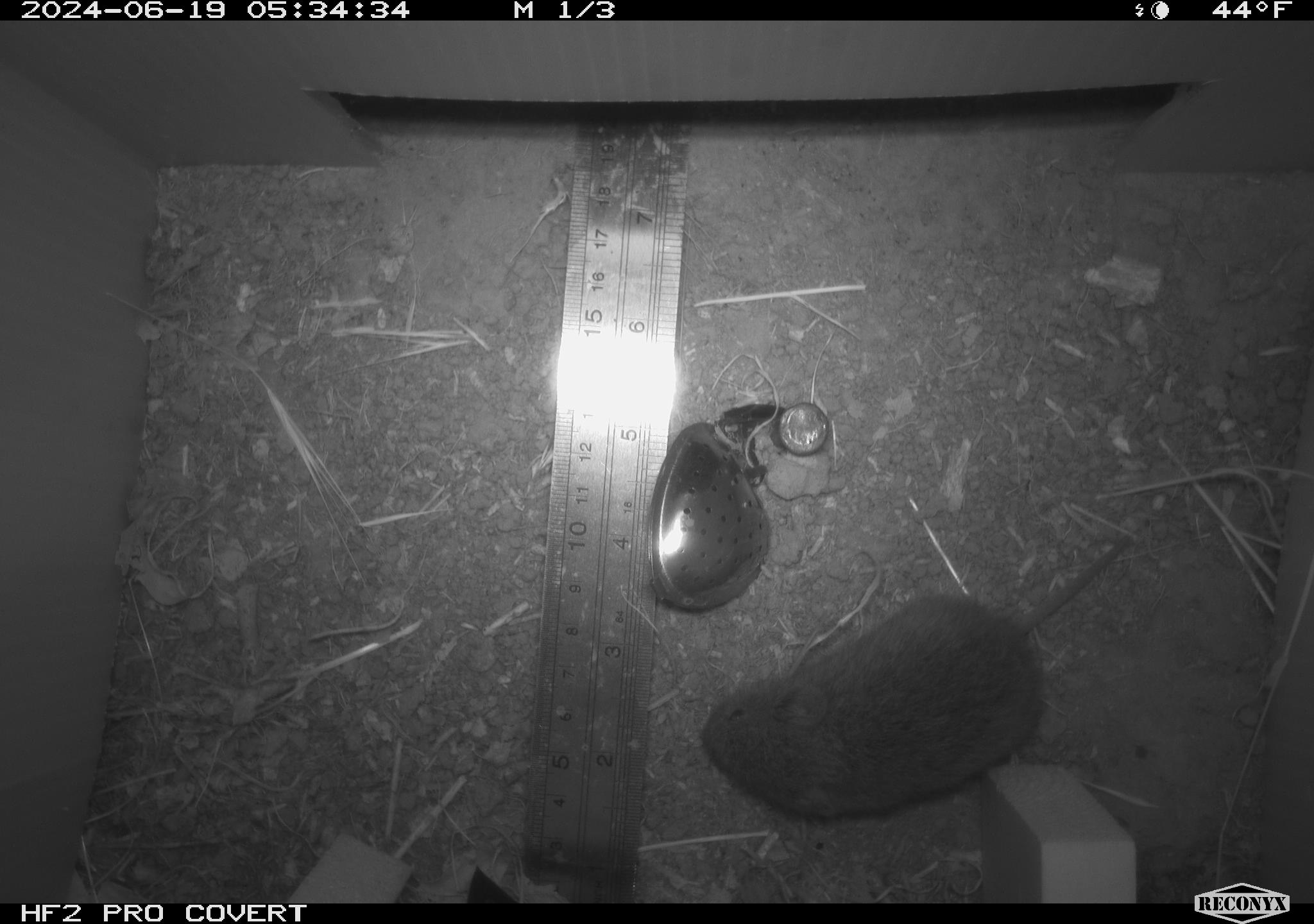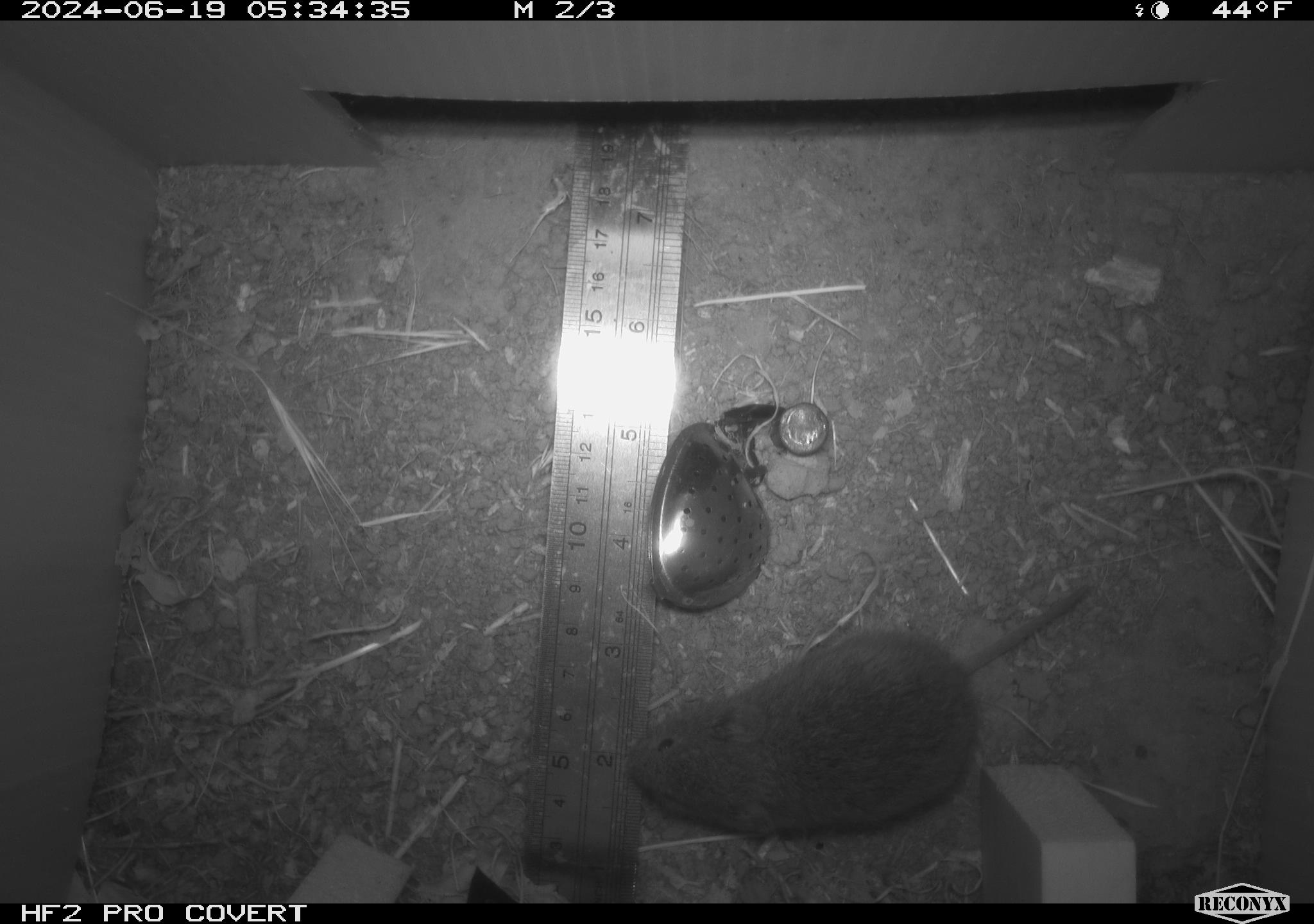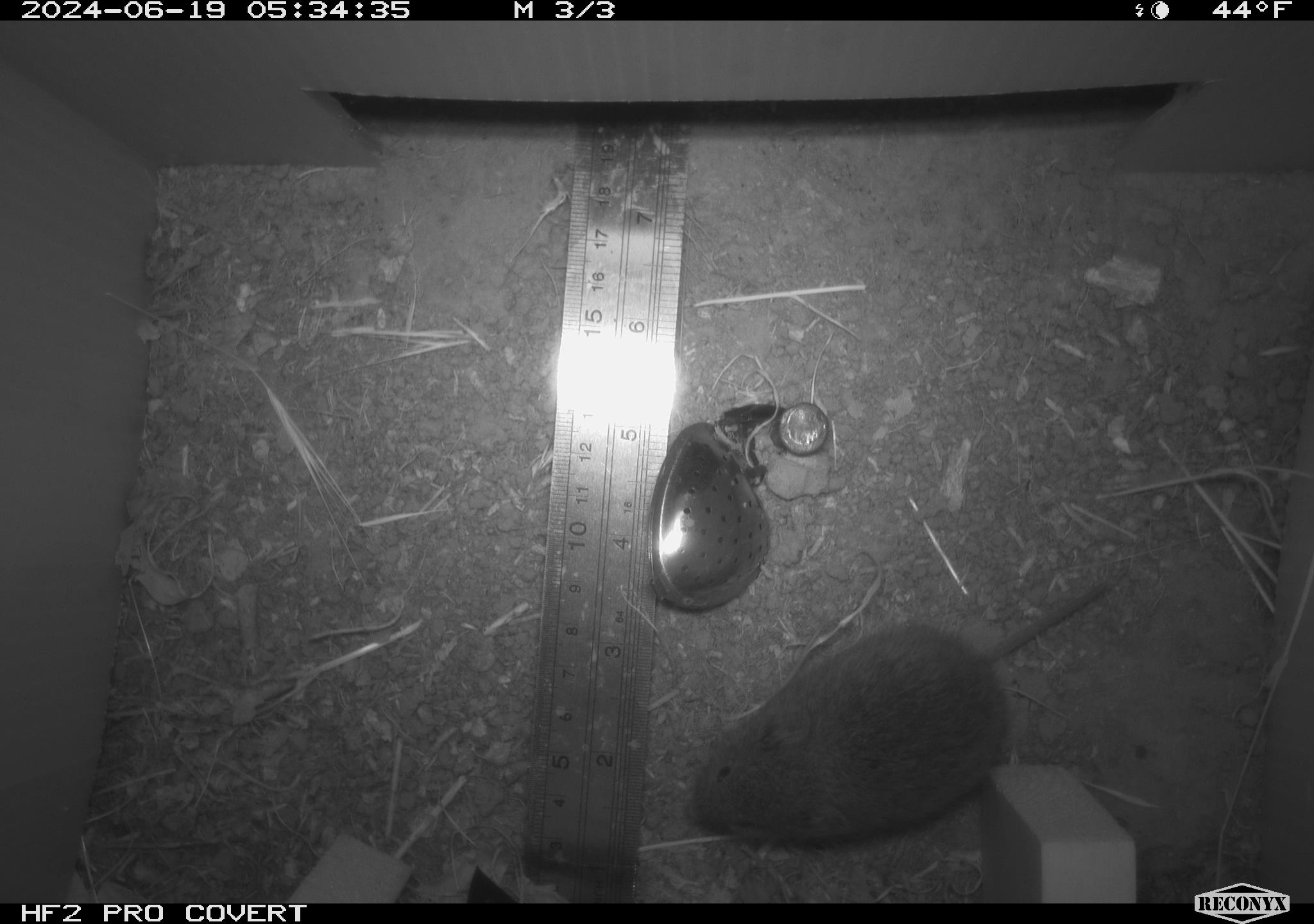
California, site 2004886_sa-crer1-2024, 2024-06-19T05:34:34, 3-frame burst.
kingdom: Animalia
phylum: Chordata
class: Mammalia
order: Rodentia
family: Cricetidae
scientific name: Arvicolinae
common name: voles, lemmings, and muskrats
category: arvicolinae subfamily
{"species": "arvicolinae subfamily (voles, lemmings, and muskrats) (Arvicolinae)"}